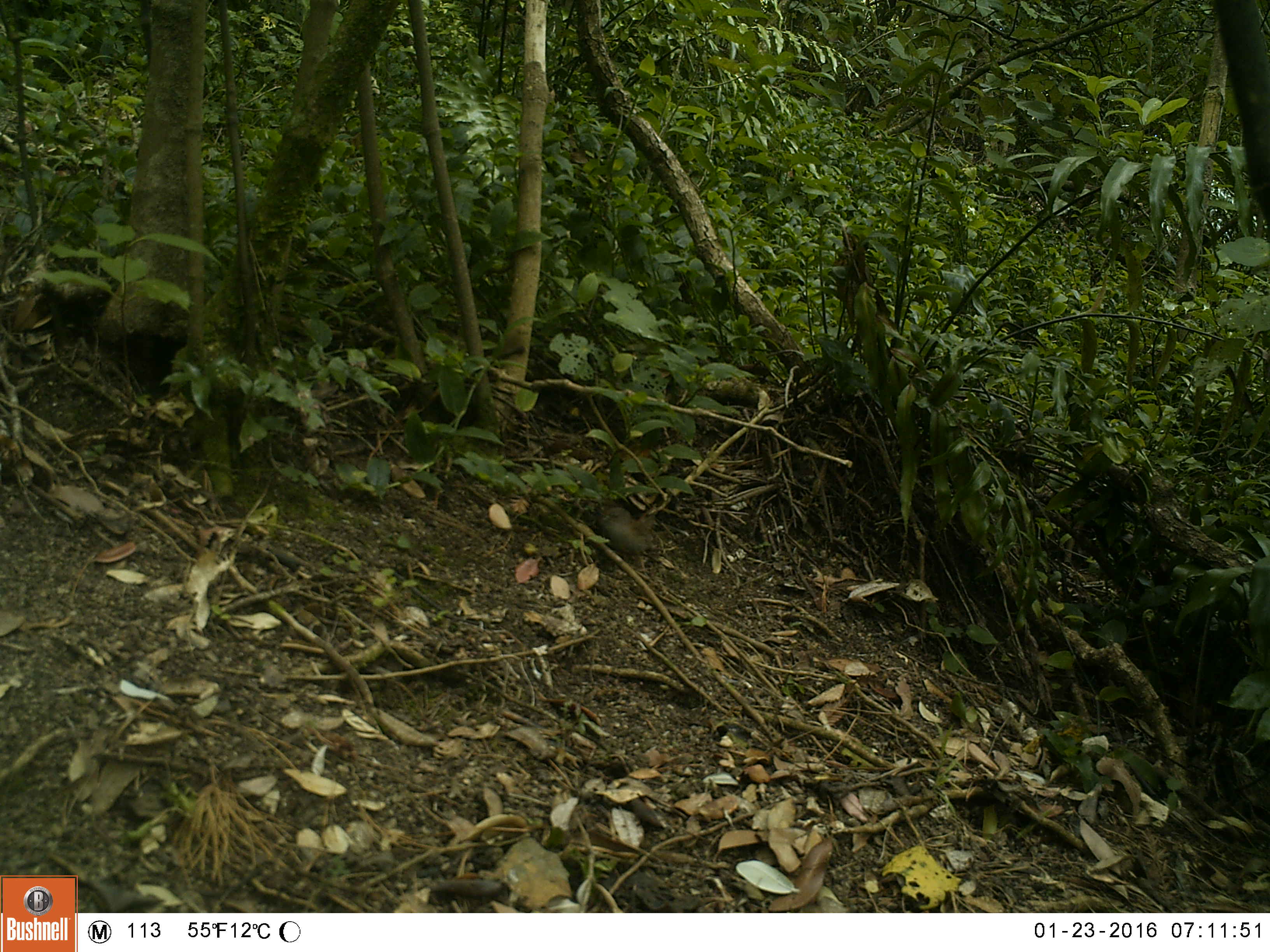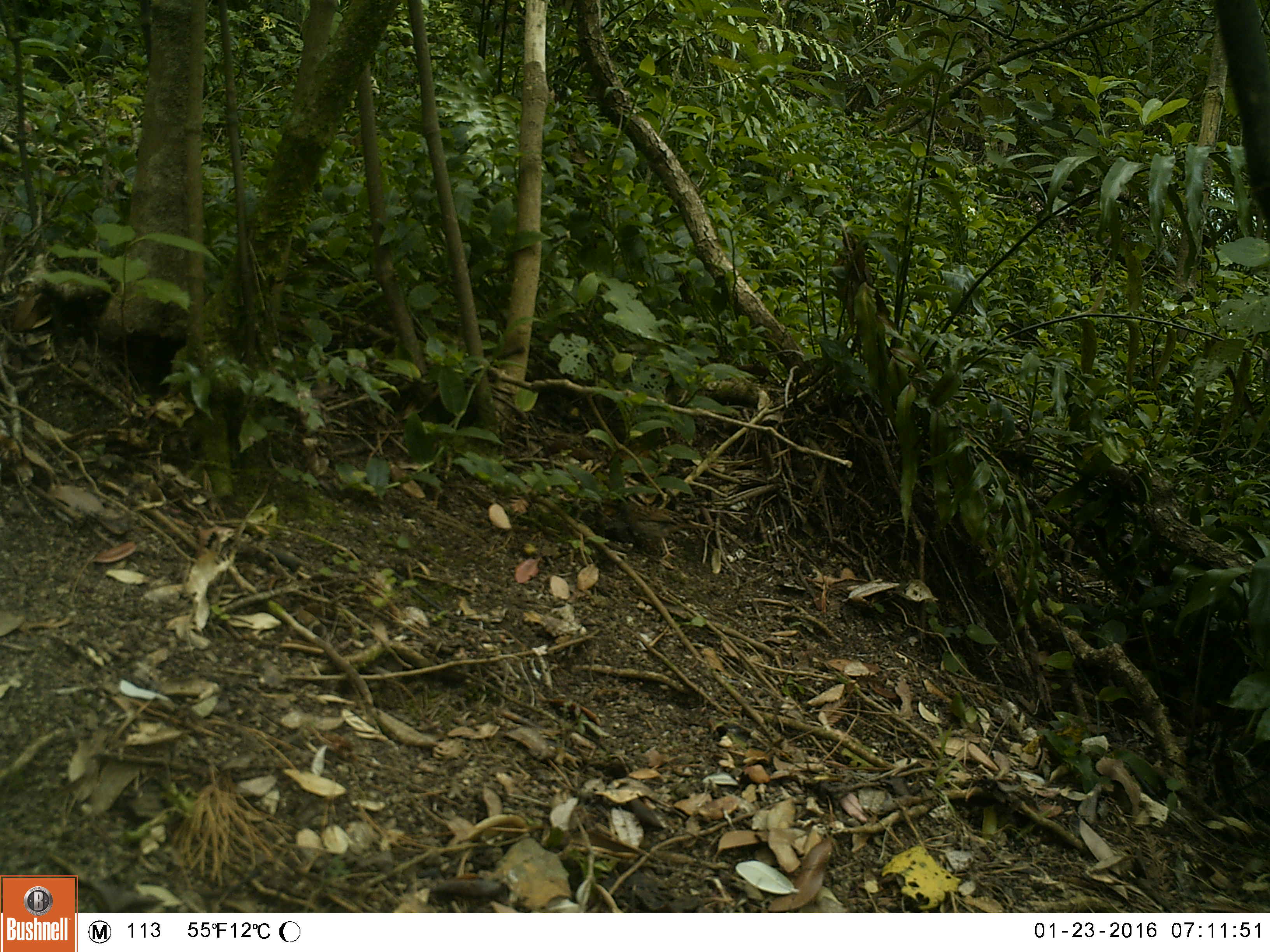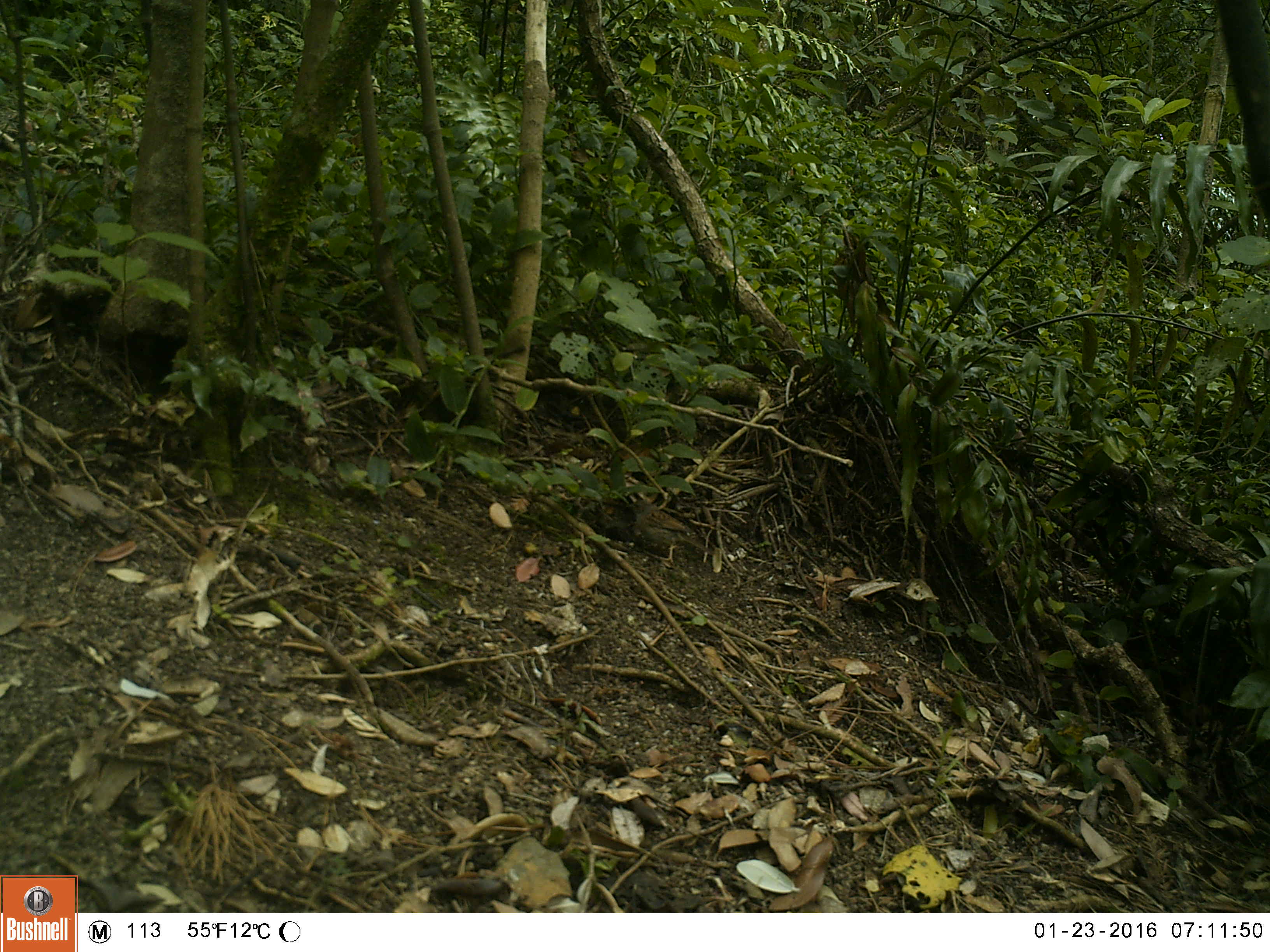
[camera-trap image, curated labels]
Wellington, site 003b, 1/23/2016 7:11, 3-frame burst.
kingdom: Animalia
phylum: Chordata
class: Aves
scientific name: Aves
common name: bird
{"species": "bird (Aves)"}